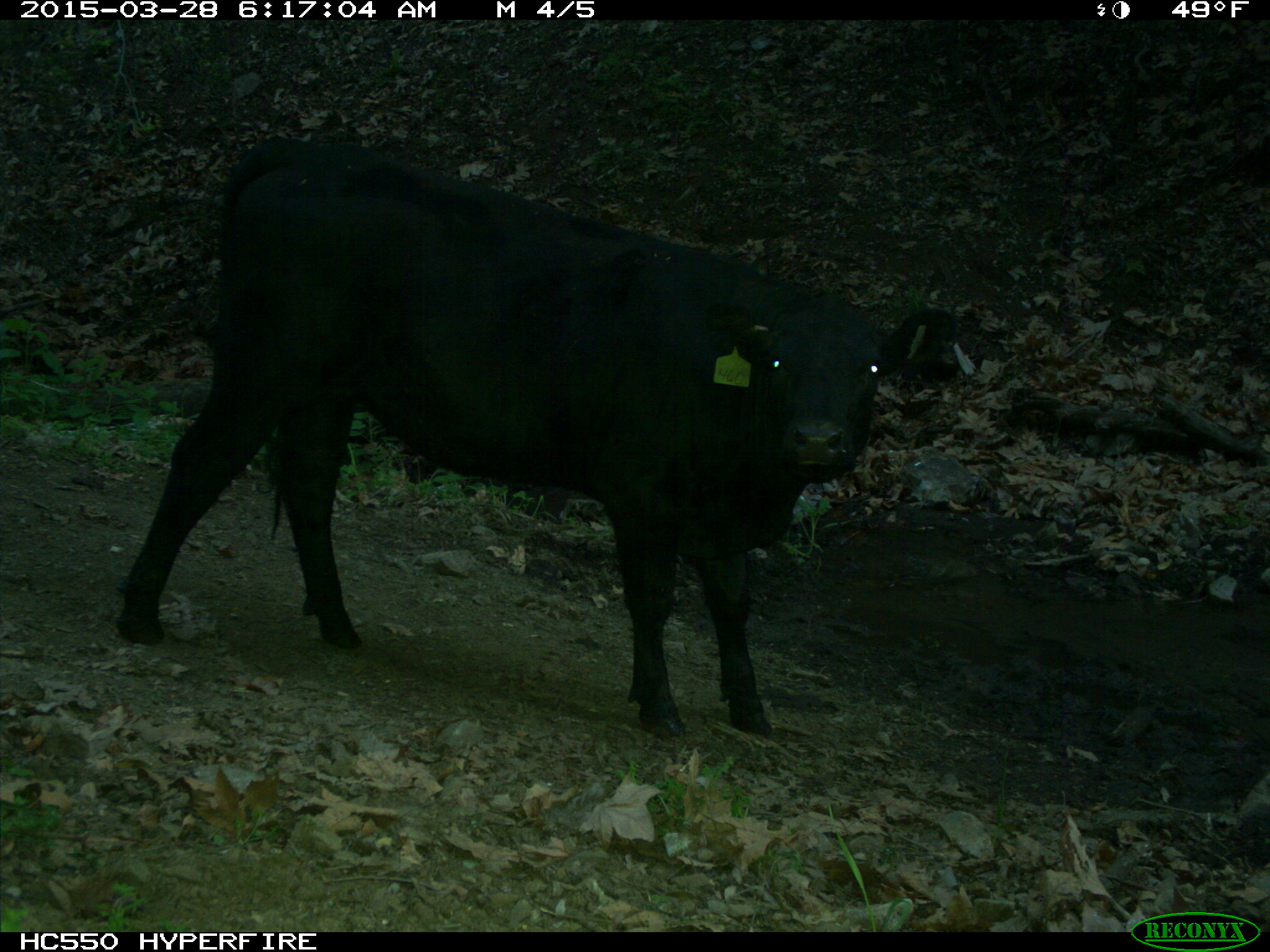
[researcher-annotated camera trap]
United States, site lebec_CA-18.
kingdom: Animalia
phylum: Chordata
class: Mammalia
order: Artiodactyla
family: Bovidae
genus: Bos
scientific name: Bos taurus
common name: domestic cow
Bos taurus (domestic cow).